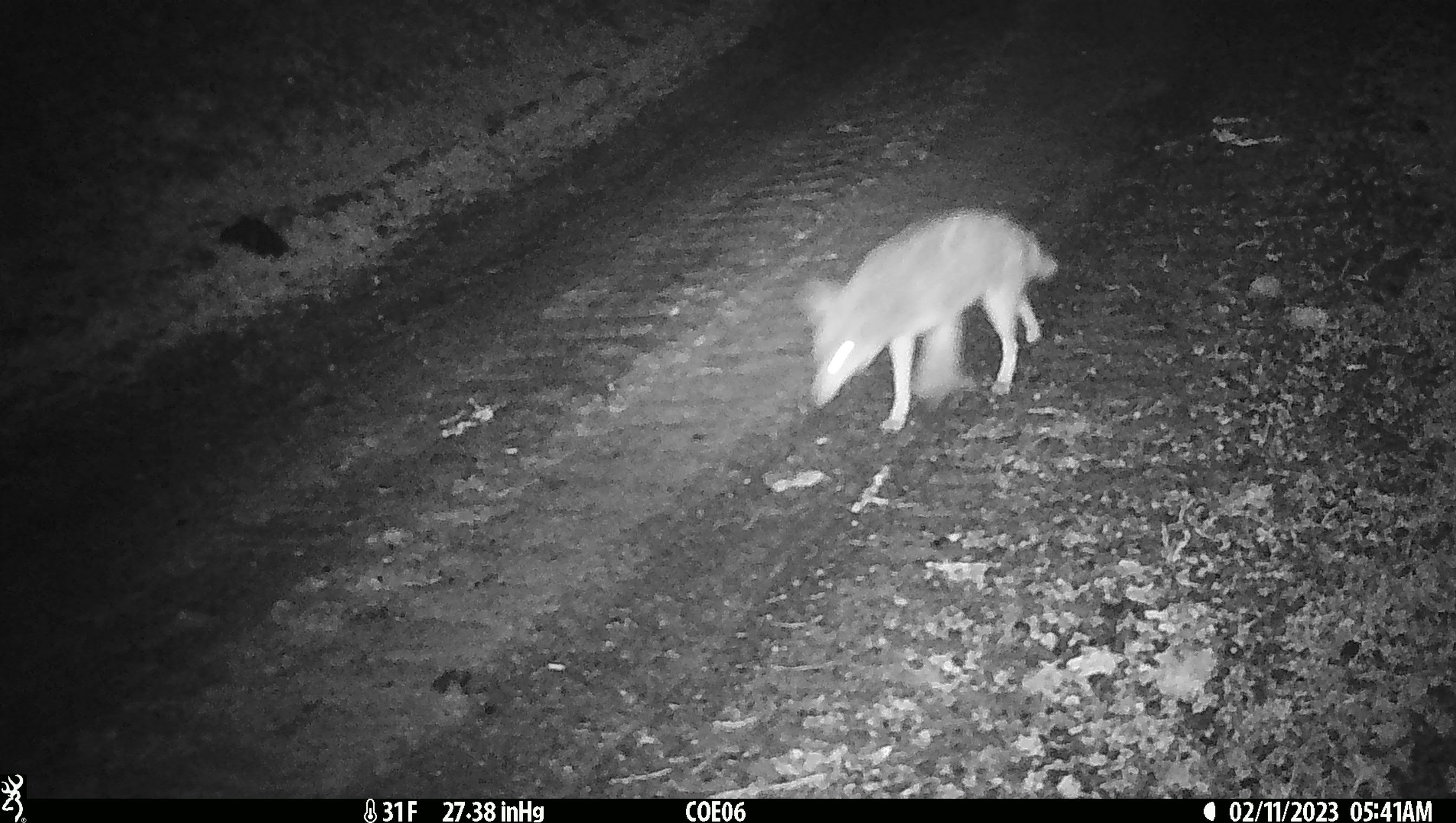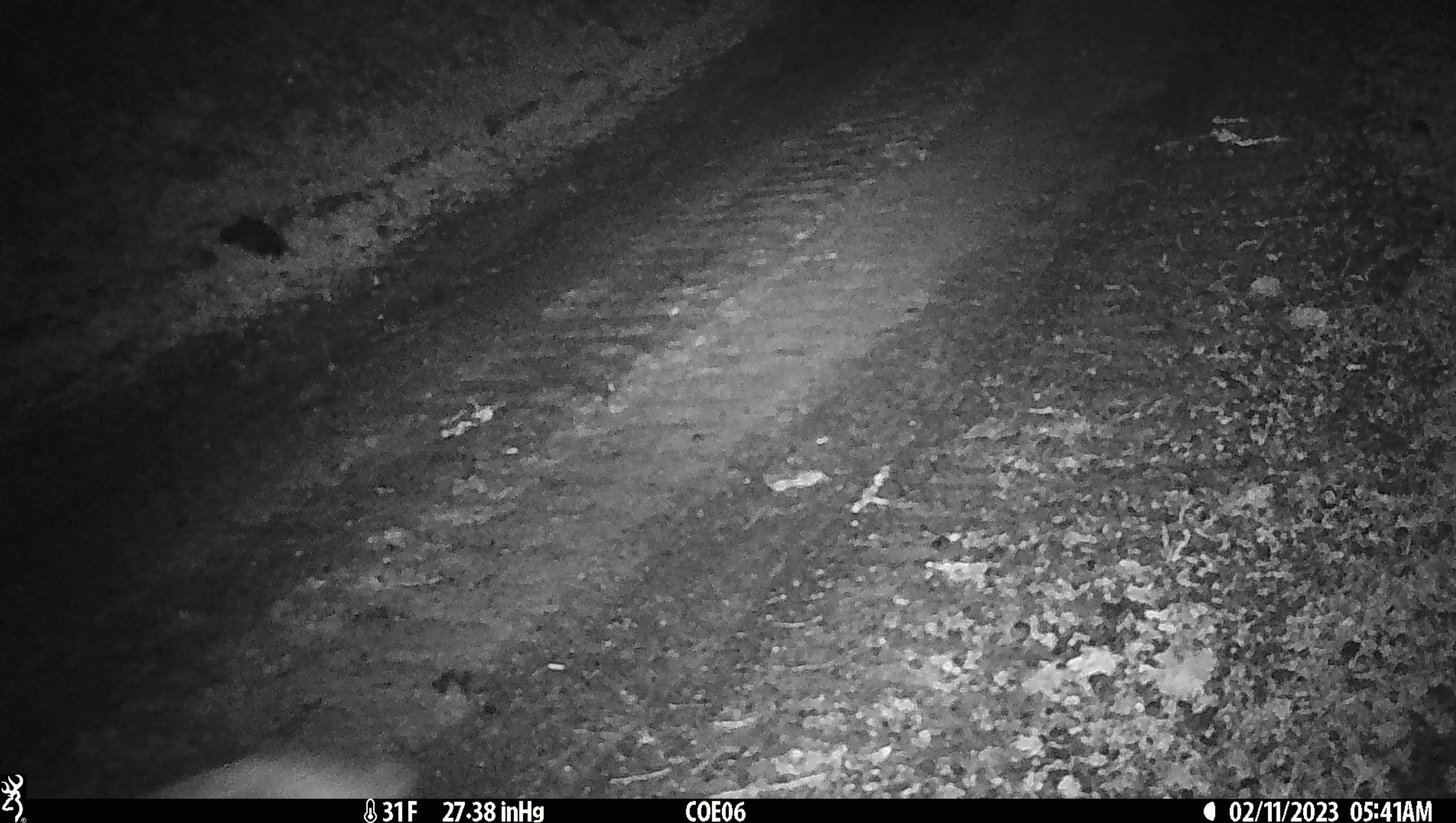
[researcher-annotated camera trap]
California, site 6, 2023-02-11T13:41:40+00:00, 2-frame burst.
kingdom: Animalia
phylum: Chordata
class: Mammalia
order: Carnivora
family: Canidae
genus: Canis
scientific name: Canis latrans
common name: coyote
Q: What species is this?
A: Coyote (Canis latrans).